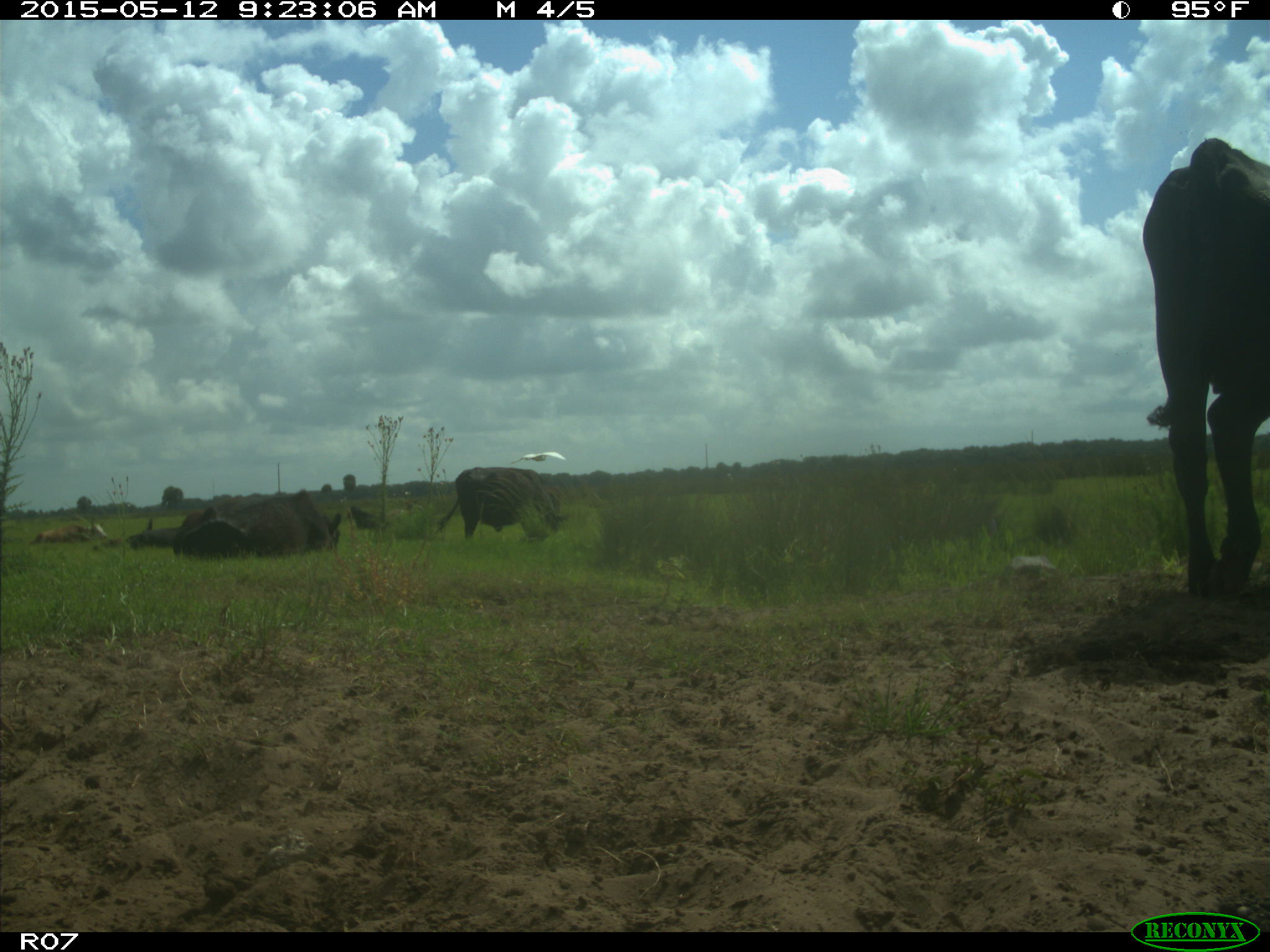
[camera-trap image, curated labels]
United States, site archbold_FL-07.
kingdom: Animalia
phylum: Chordata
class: Mammalia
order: Artiodactyla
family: Bovidae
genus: Bos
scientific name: Bos taurus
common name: domestic cow